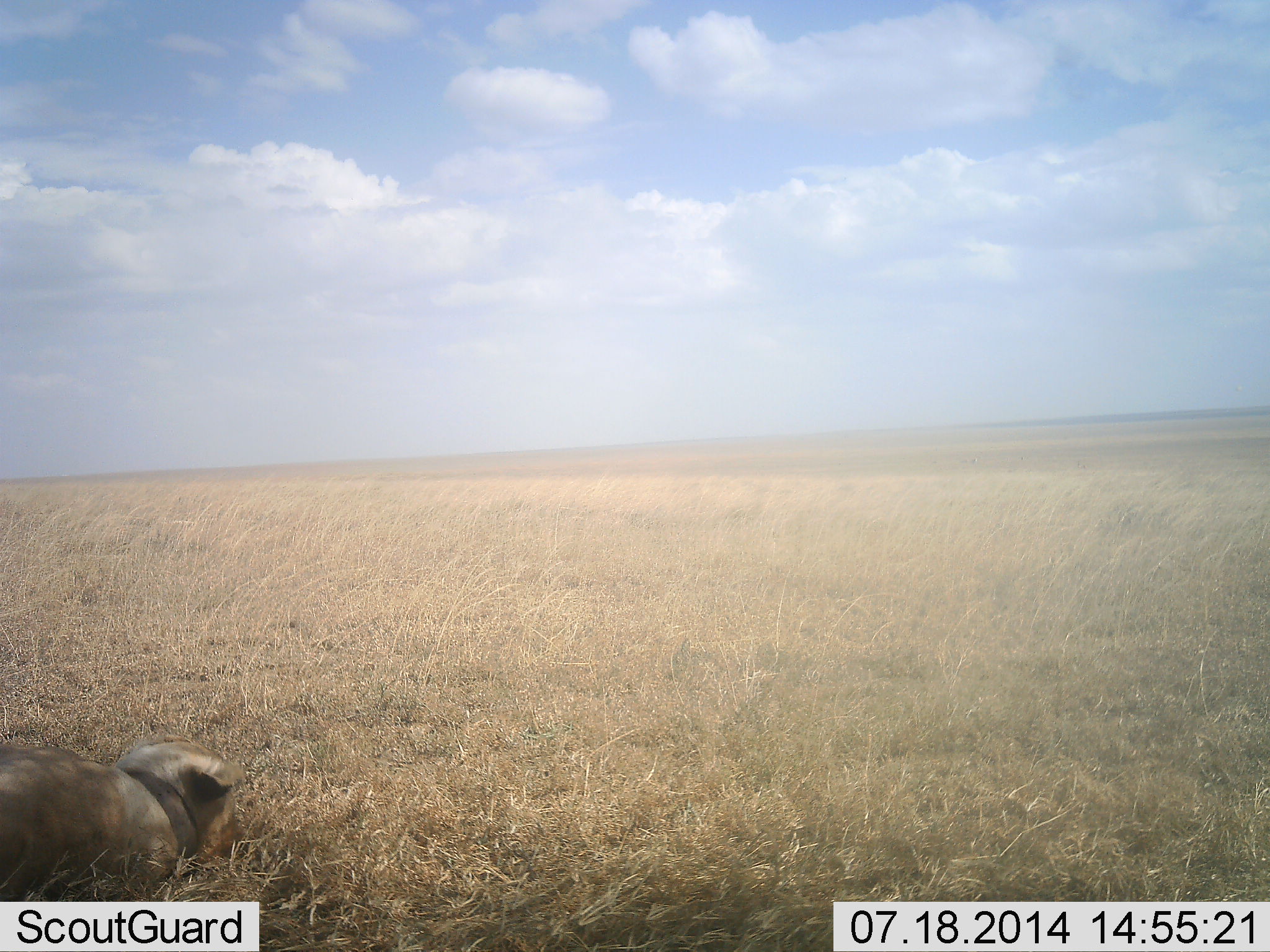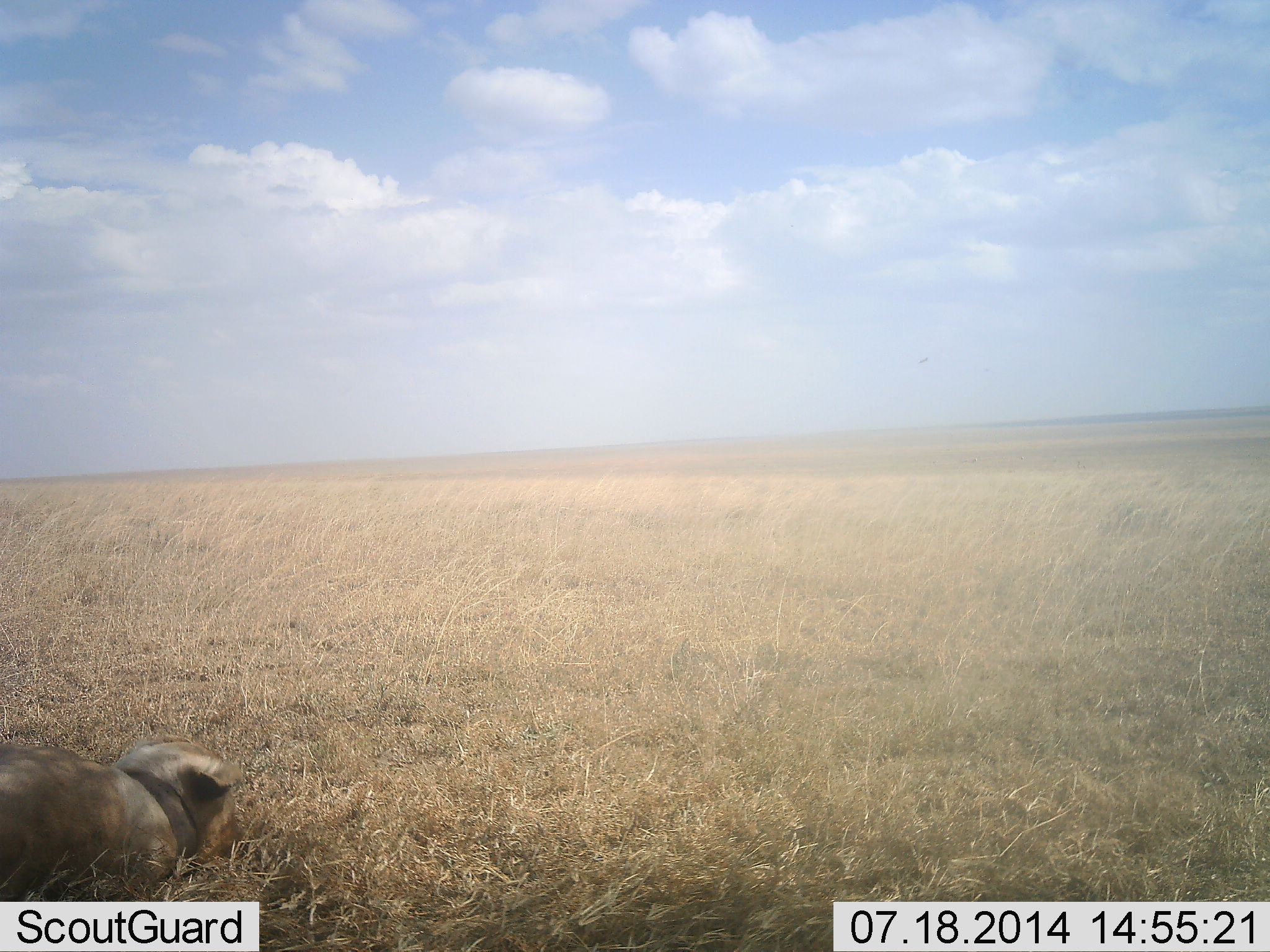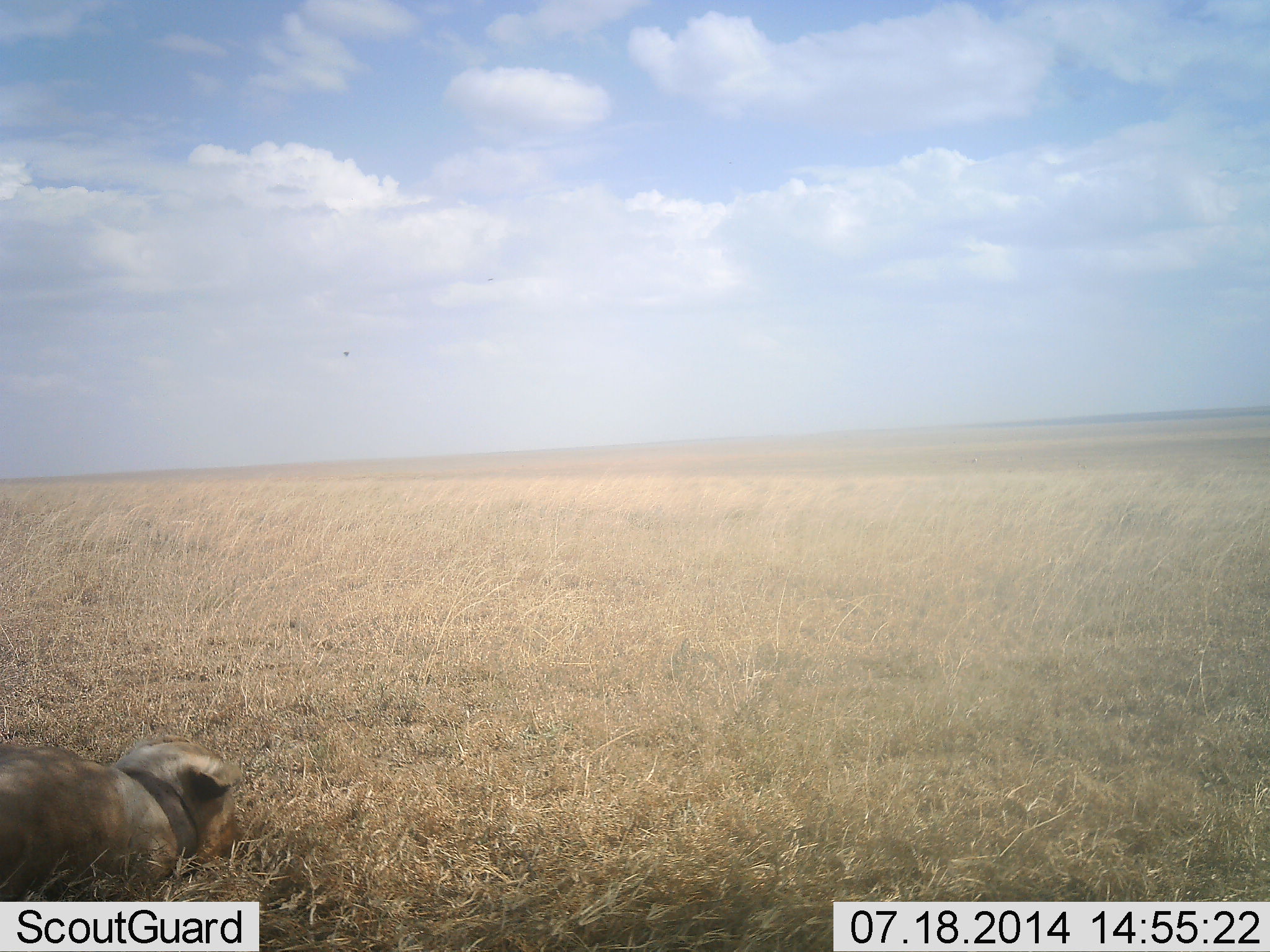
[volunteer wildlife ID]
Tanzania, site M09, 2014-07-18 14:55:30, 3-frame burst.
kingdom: Animalia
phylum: Chordata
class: Mammalia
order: Carnivora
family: Felidae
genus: Panthera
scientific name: Panthera leo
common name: lion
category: lionfemale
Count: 1.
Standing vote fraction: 0%.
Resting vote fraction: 100%.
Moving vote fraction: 0%.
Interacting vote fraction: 0%.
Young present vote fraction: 0%.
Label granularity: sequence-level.